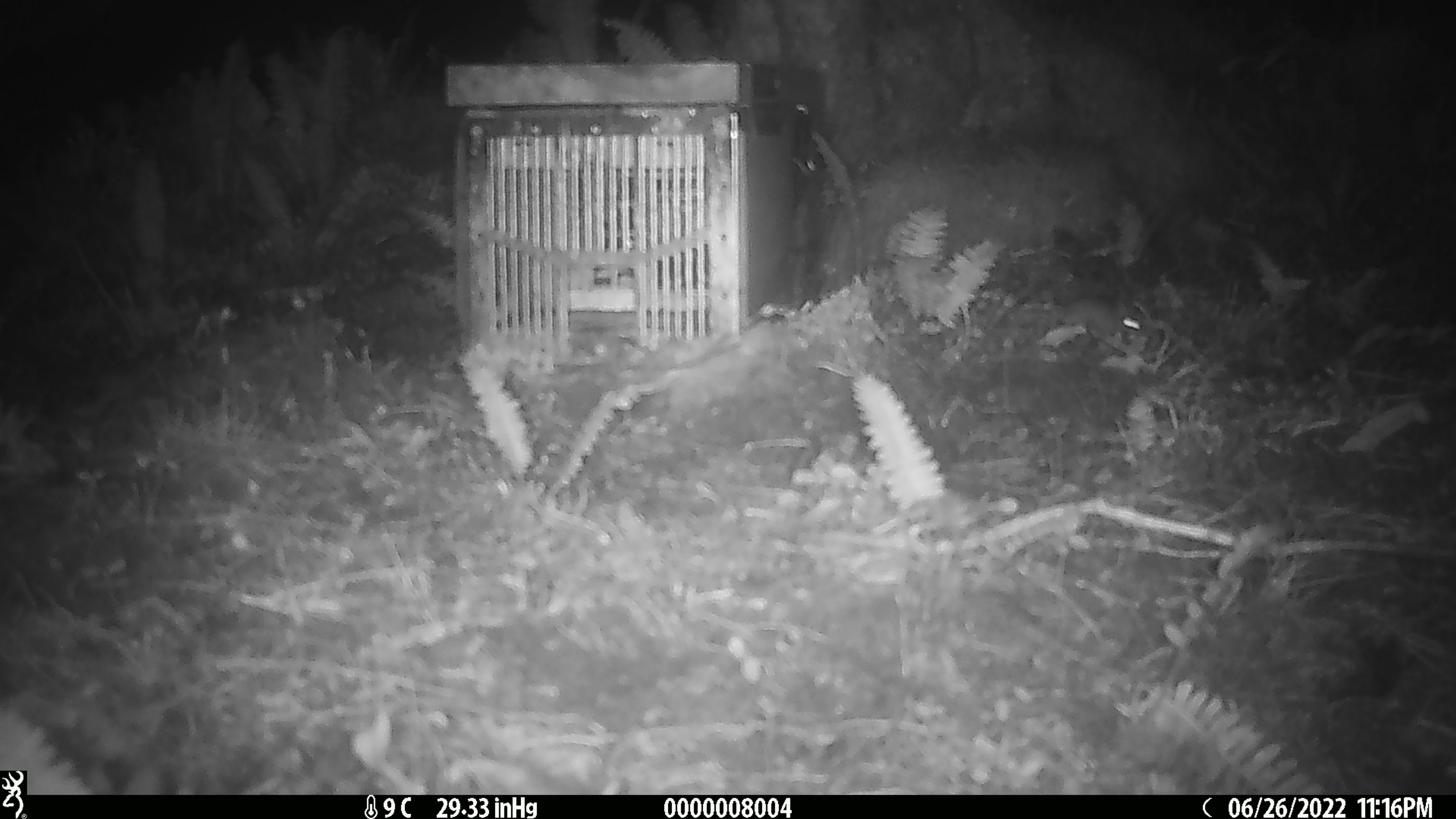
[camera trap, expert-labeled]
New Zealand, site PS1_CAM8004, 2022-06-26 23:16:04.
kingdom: Animalia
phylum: Chordata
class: Mammalia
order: Rodentia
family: Muridae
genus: Mus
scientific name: Mus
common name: mouse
Mouse (Mus).